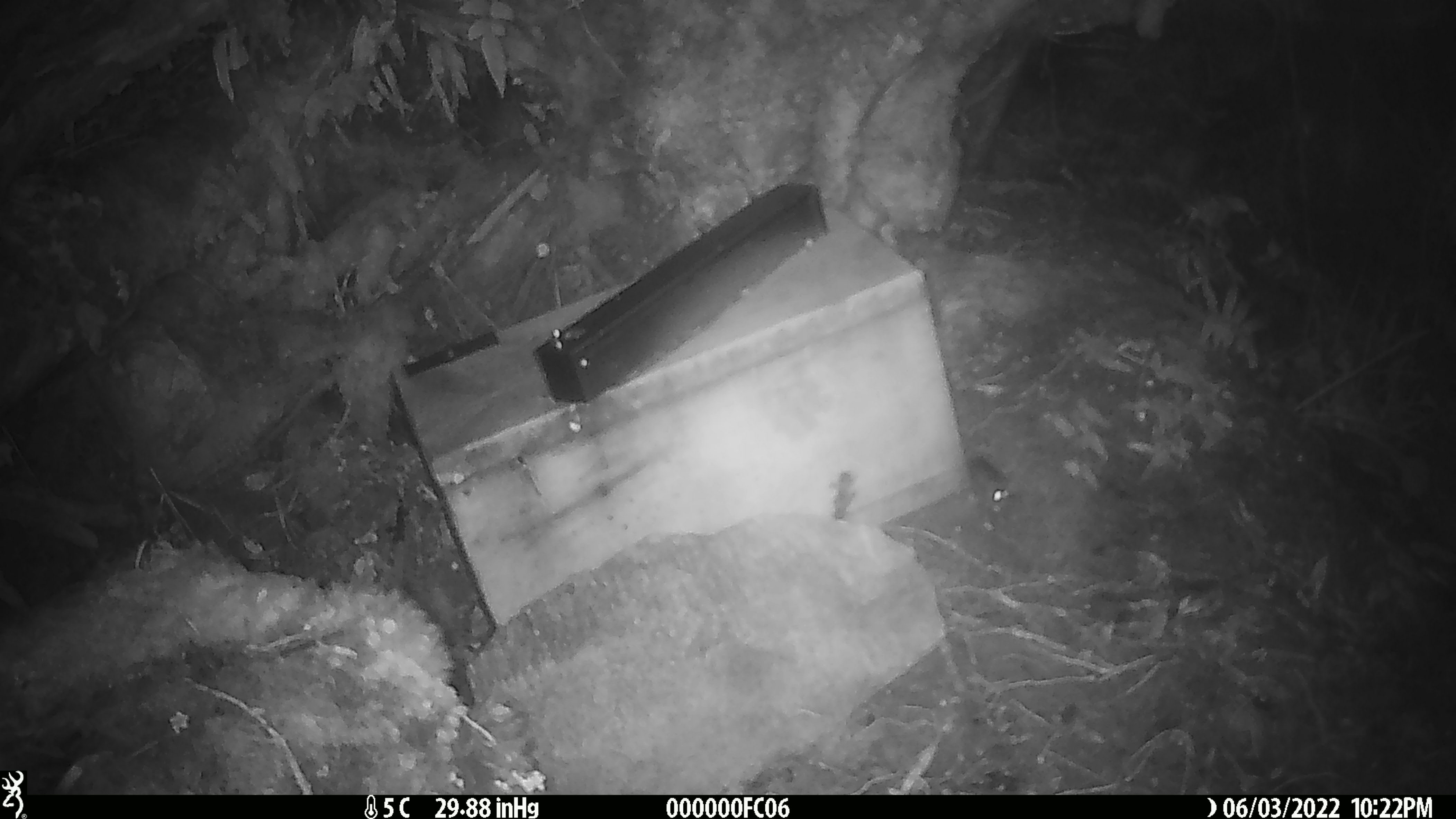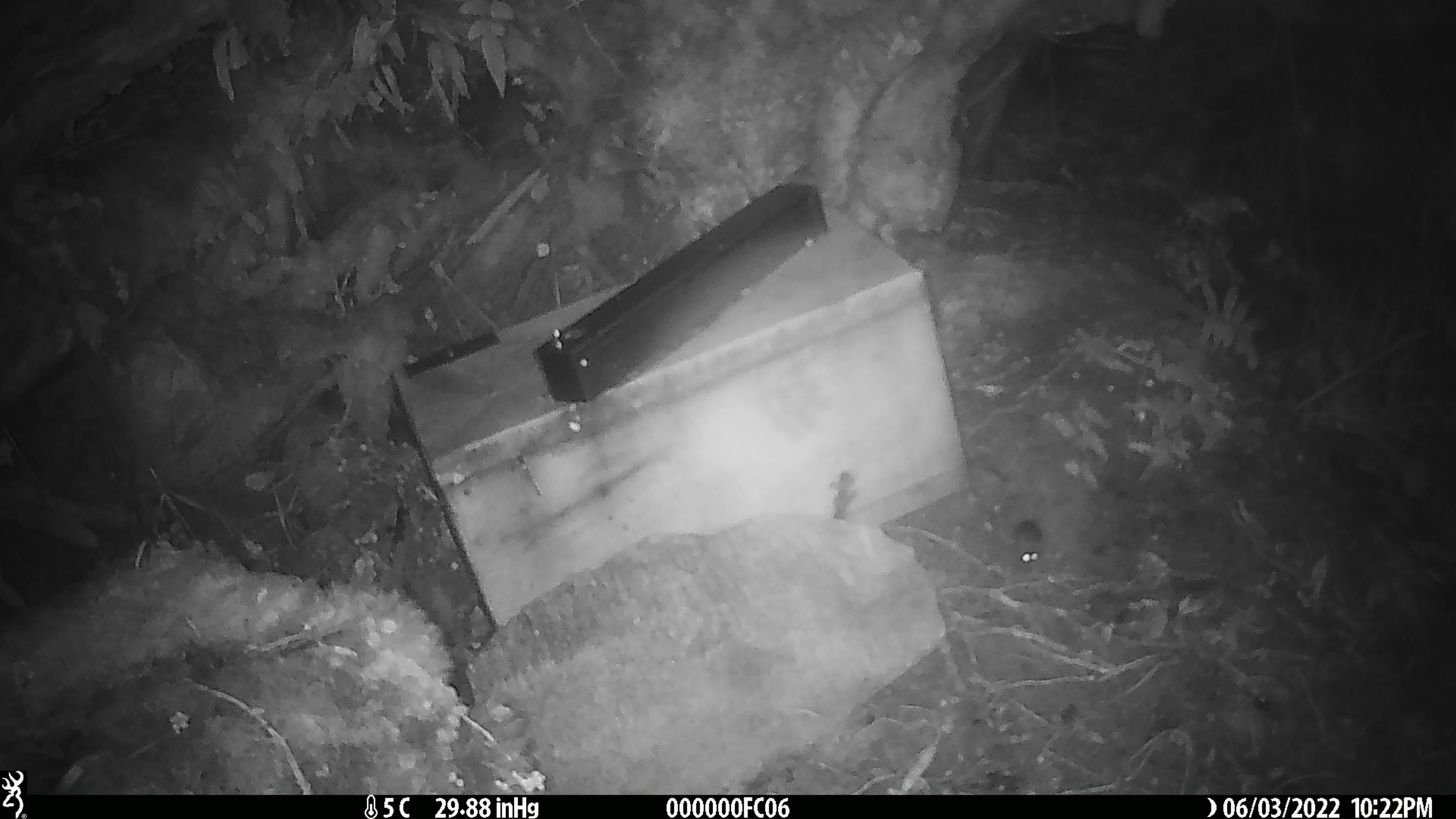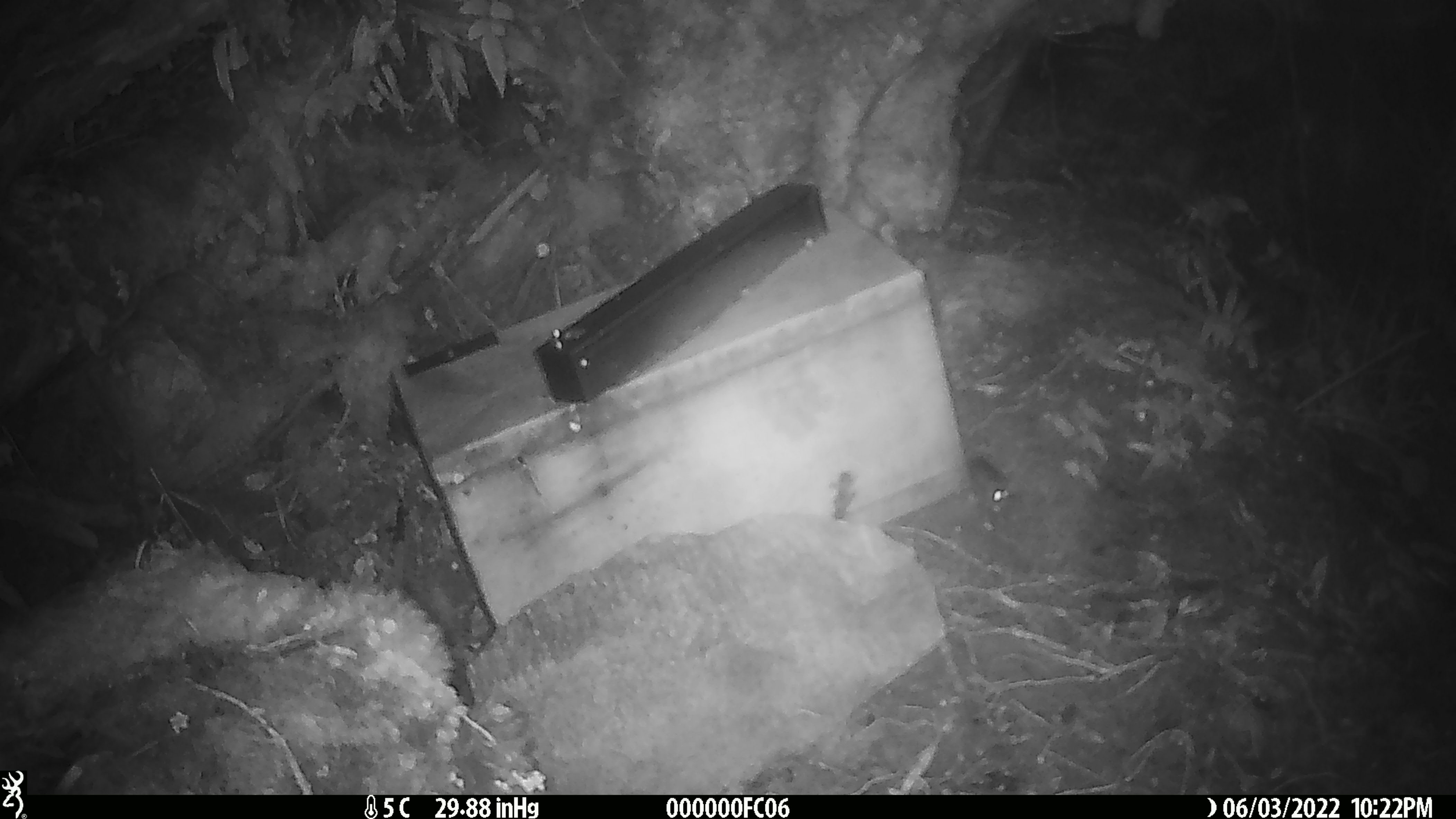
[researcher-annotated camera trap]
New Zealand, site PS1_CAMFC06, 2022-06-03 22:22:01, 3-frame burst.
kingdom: Animalia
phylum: Chordata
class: Mammalia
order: Rodentia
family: Muridae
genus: Mus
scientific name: Mus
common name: mouse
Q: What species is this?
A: Mouse (Mus).